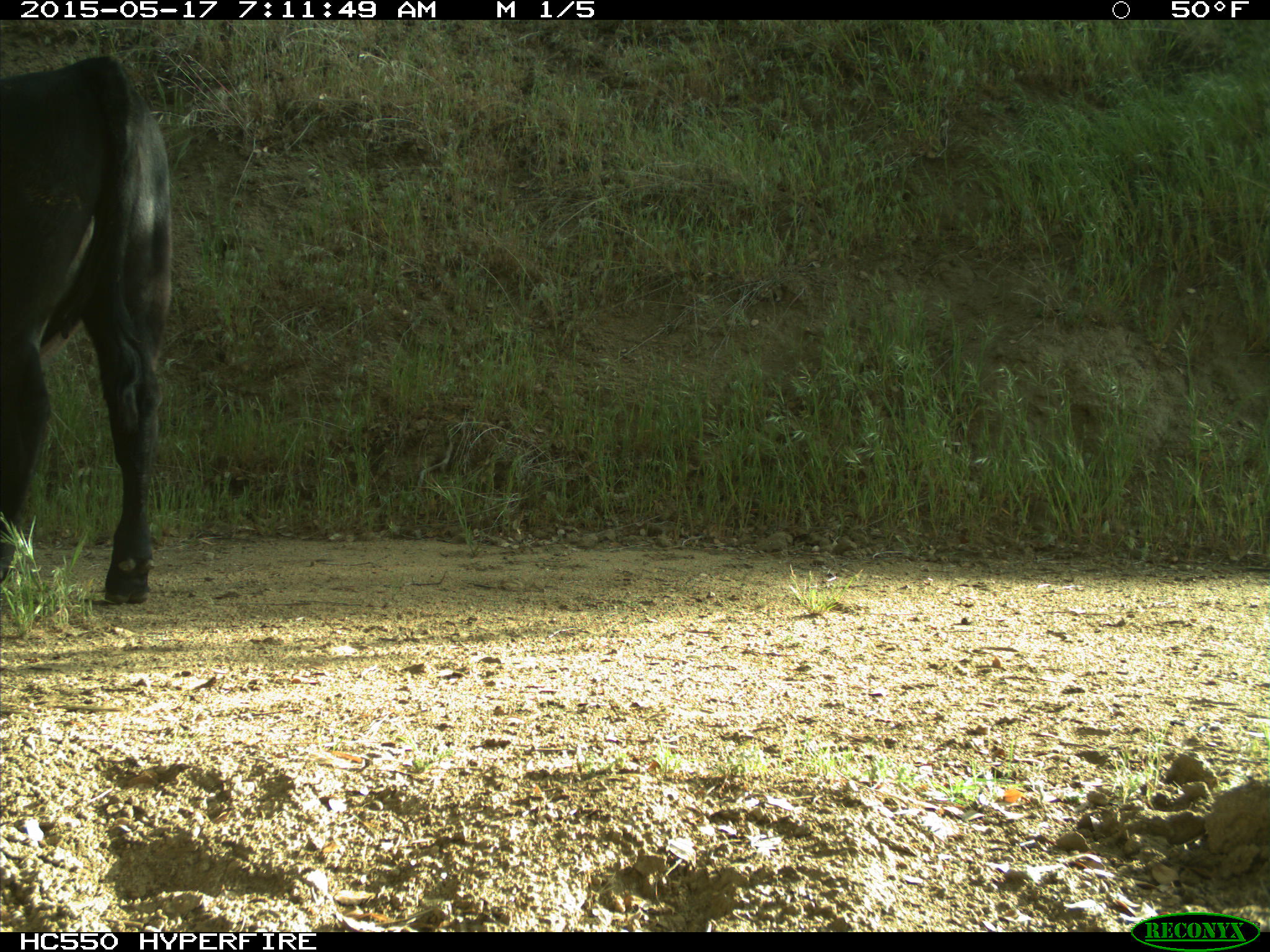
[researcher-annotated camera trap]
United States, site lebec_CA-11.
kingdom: Animalia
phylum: Chordata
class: Mammalia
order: Artiodactyla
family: Bovidae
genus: Bos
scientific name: Bos taurus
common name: domestic cow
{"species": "Bos taurus (domestic cow)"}